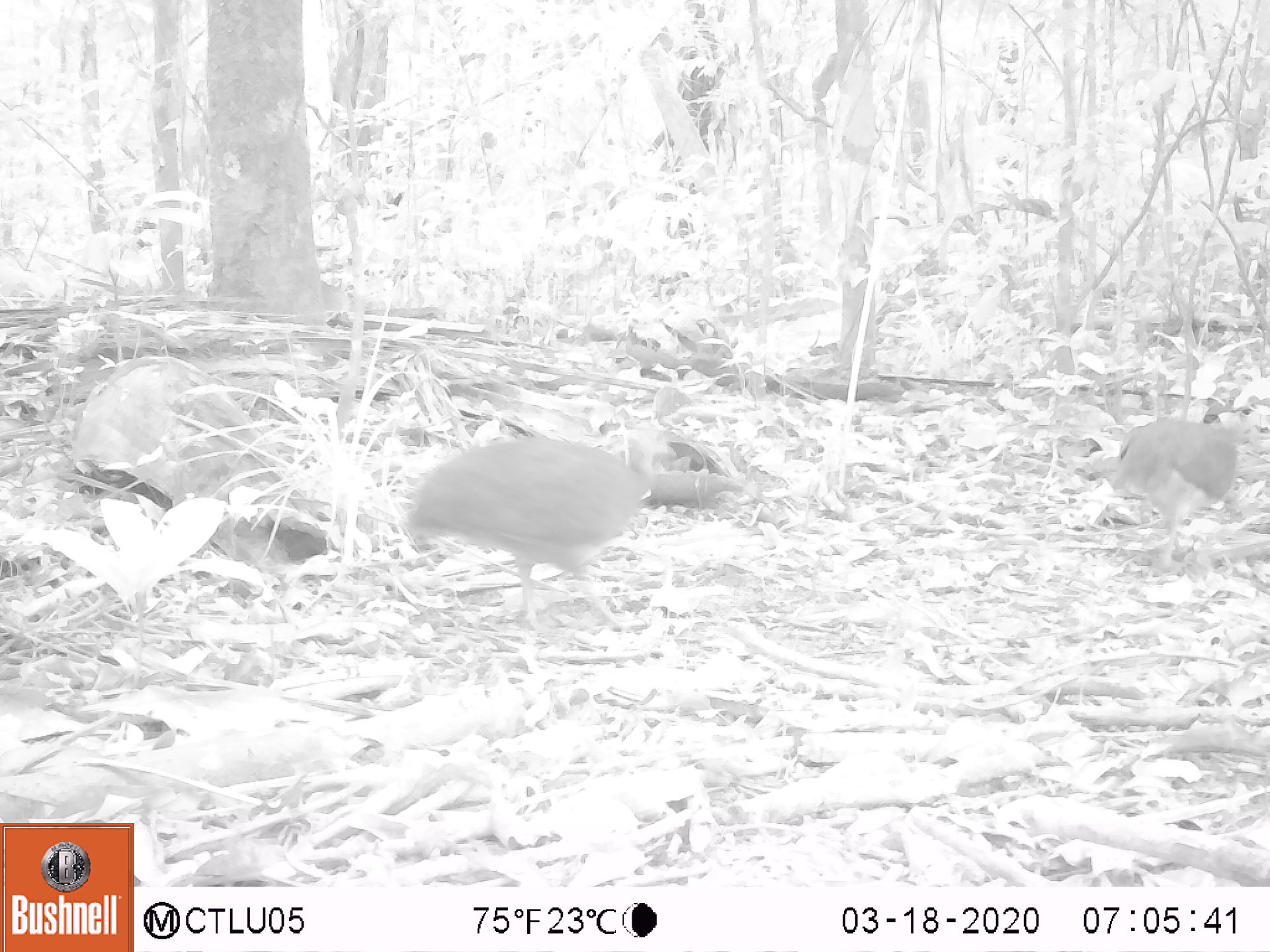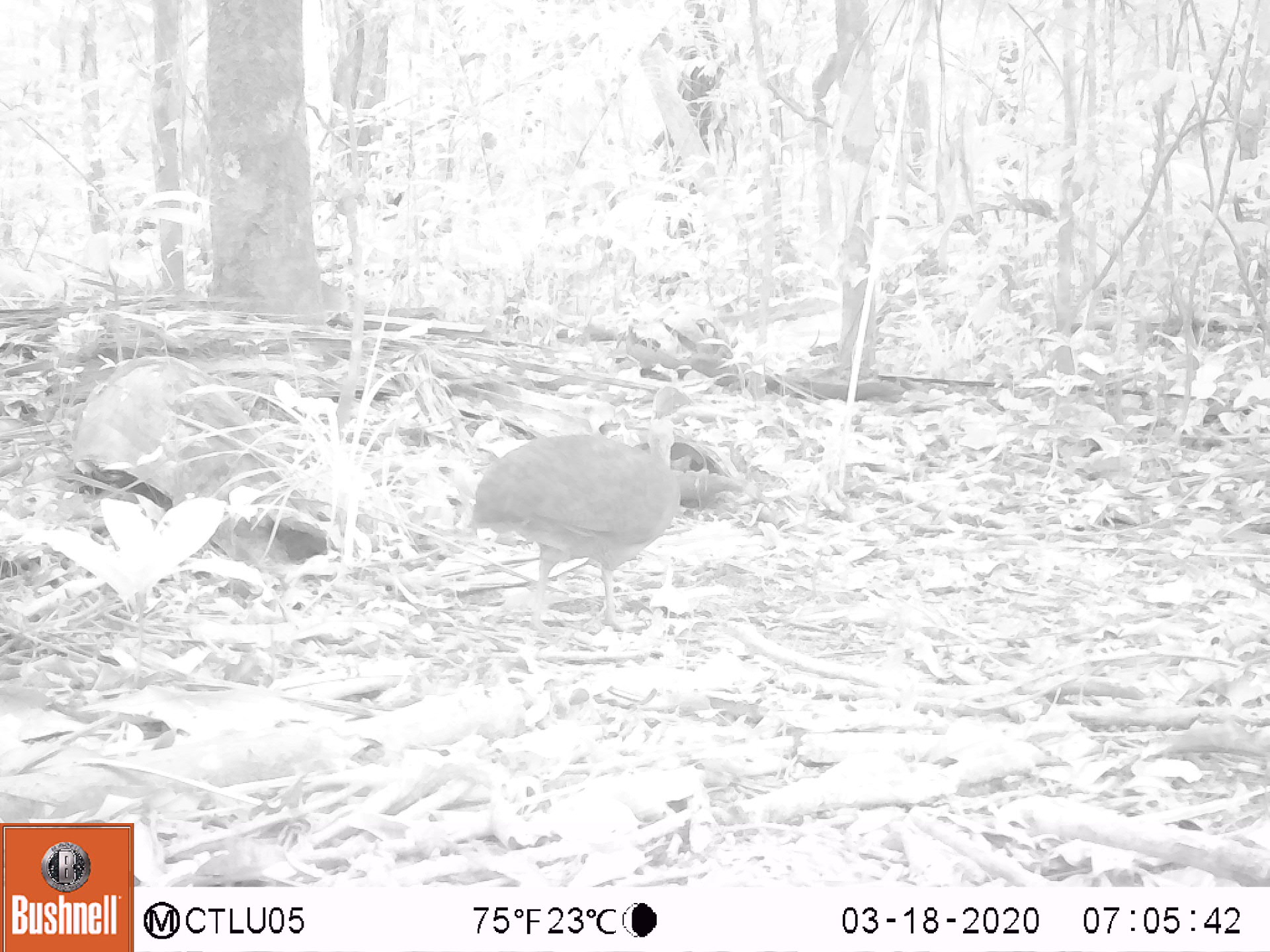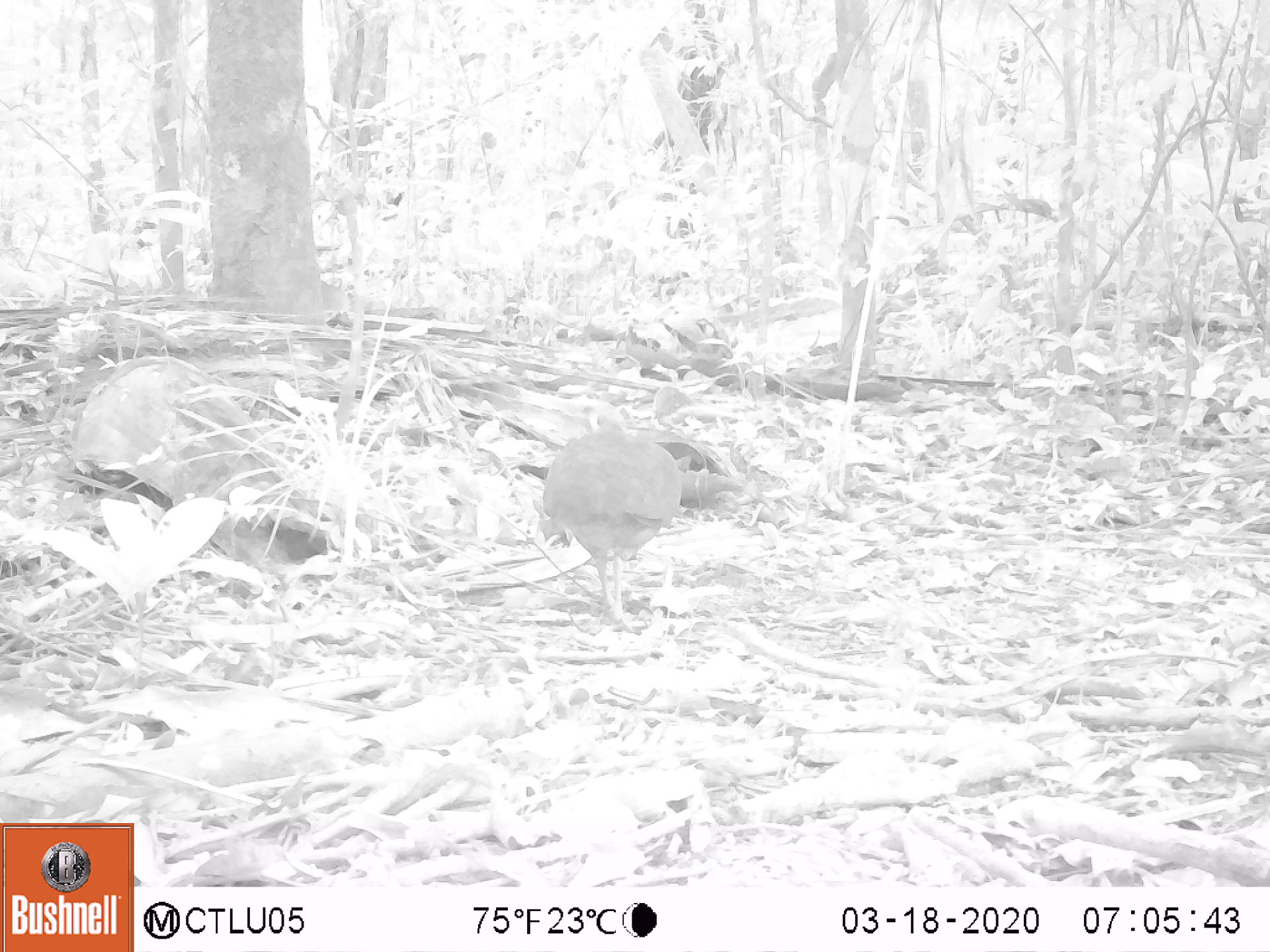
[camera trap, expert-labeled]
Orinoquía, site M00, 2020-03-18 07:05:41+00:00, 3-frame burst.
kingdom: Animalia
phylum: Chordata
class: Aves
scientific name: Aves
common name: bird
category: unknown bird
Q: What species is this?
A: Unknown bird (bird) (Aves).